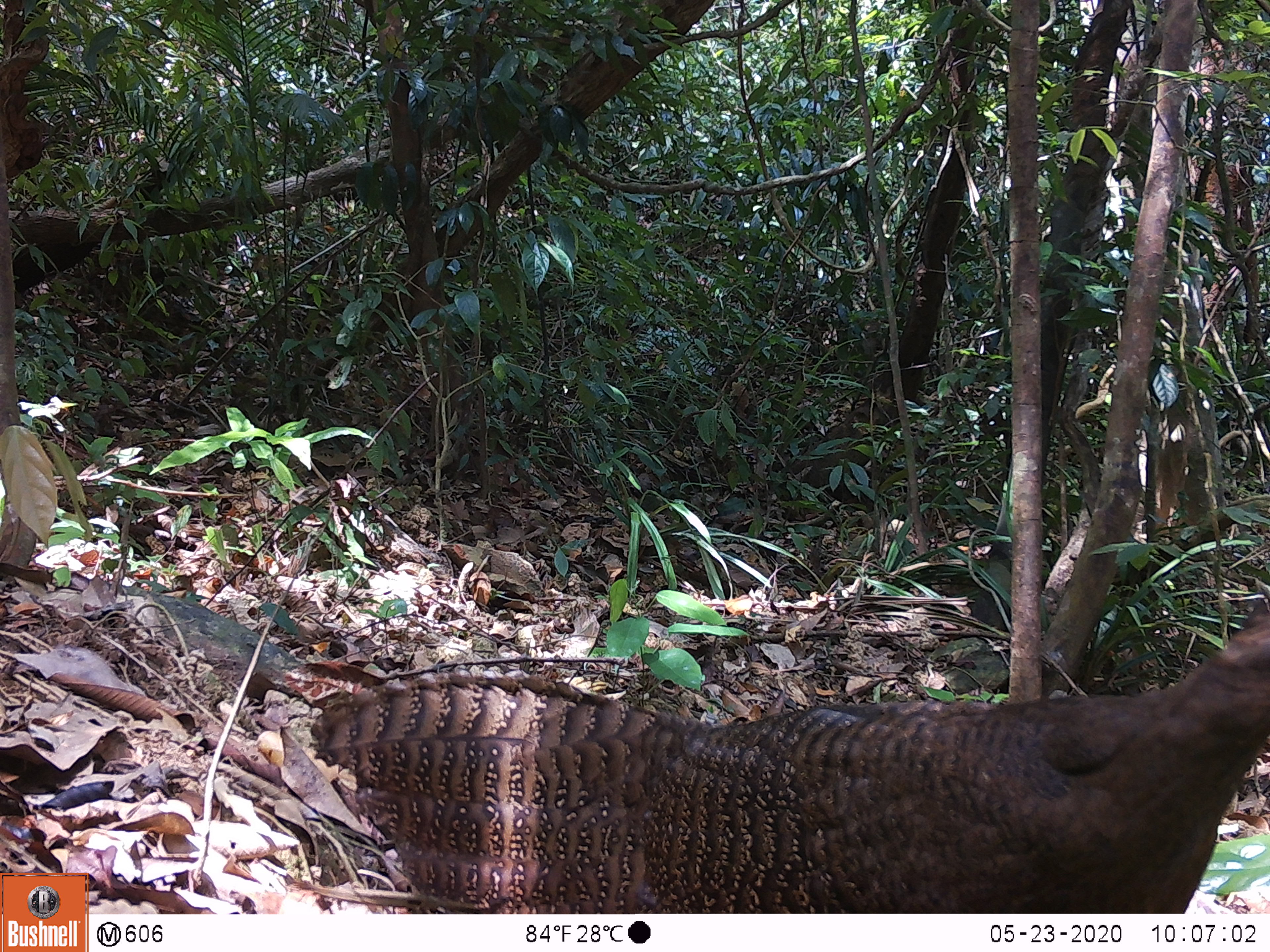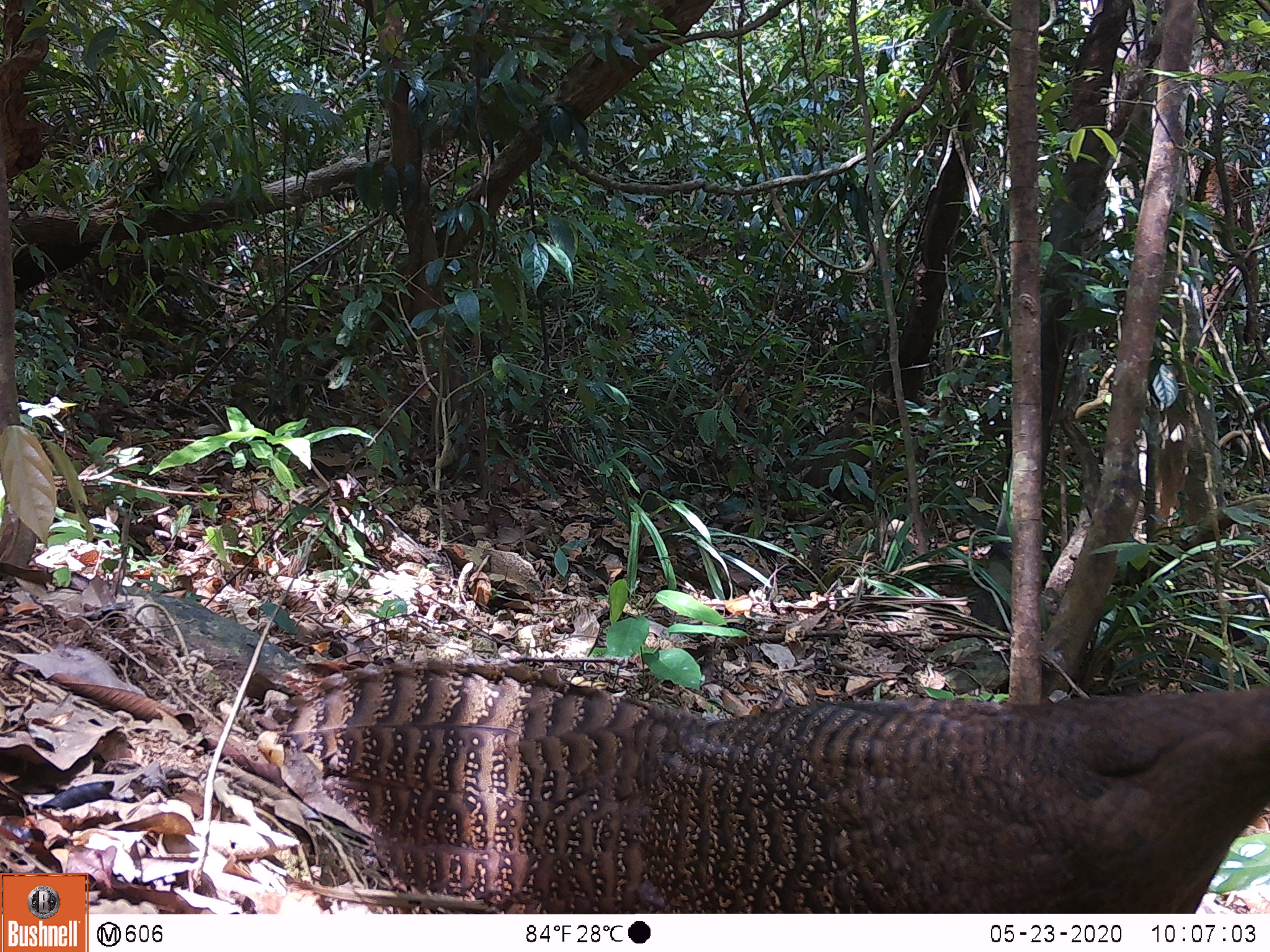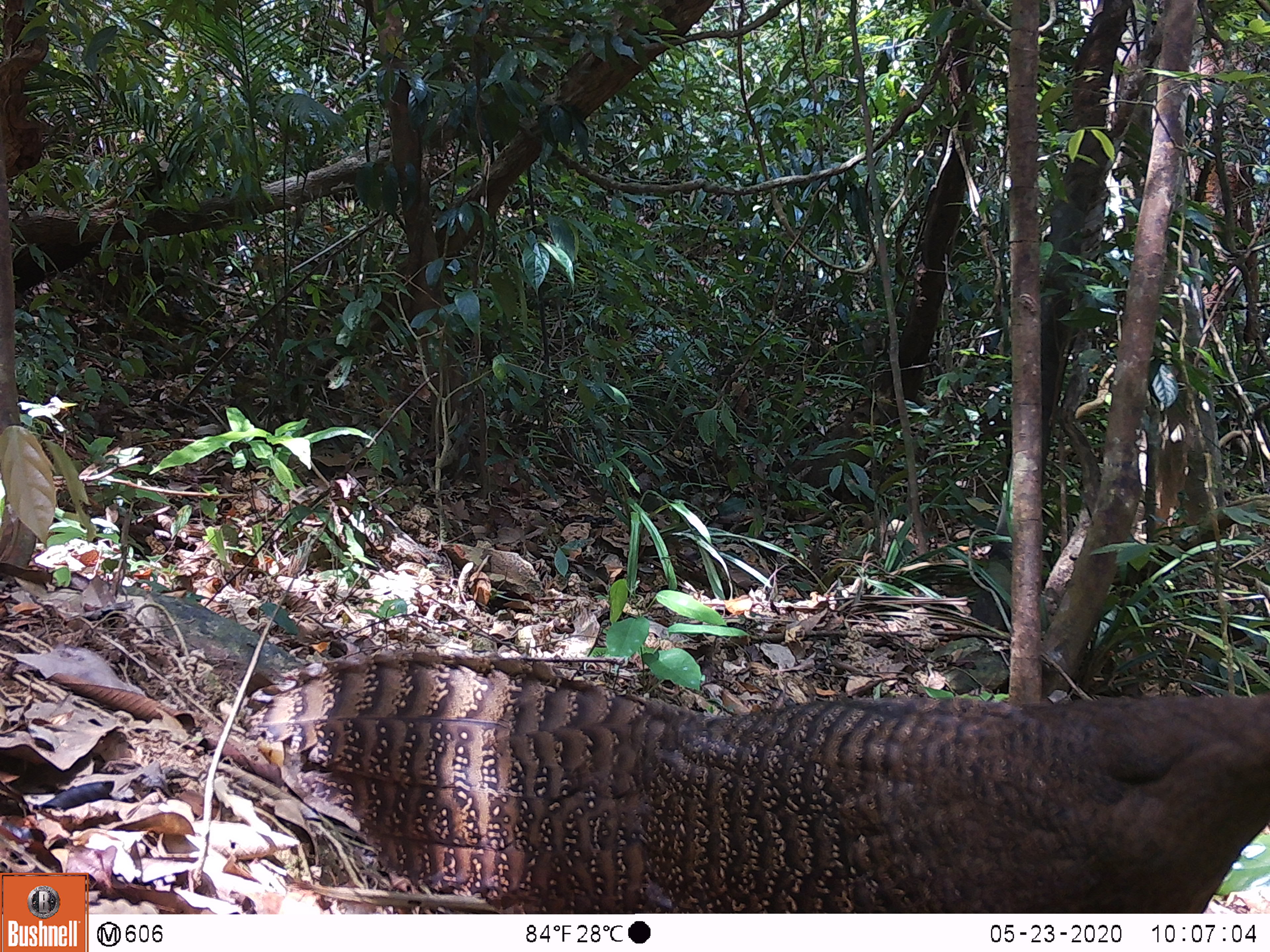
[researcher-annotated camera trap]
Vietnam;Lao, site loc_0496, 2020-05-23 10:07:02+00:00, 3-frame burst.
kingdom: Animalia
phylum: Chordata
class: Aves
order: Galliformes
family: Phasianidae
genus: Rheinardia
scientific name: Rheinardia ocellata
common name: crested argus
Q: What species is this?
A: Crested argus (Rheinardia ocellata).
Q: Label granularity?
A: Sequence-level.